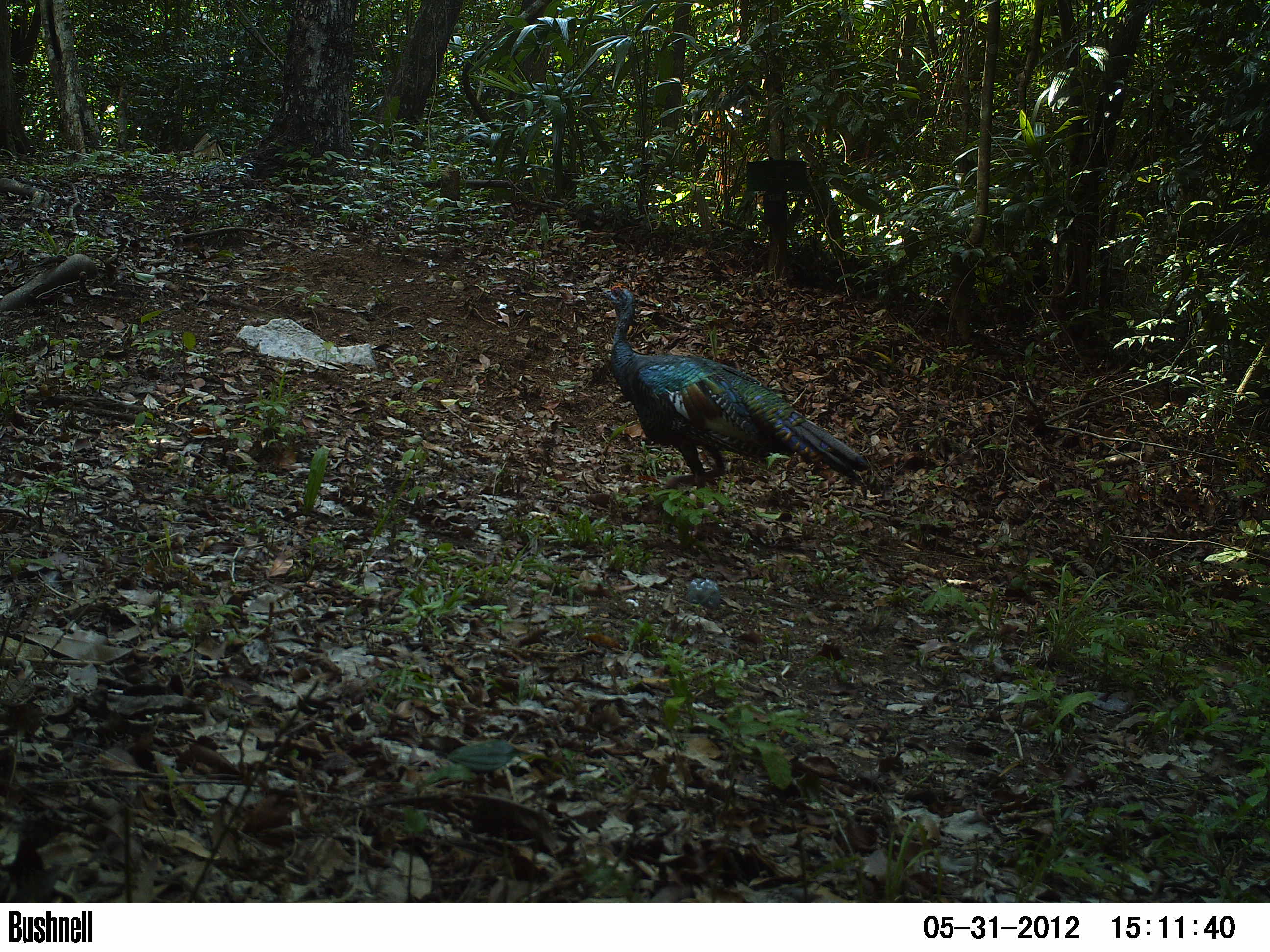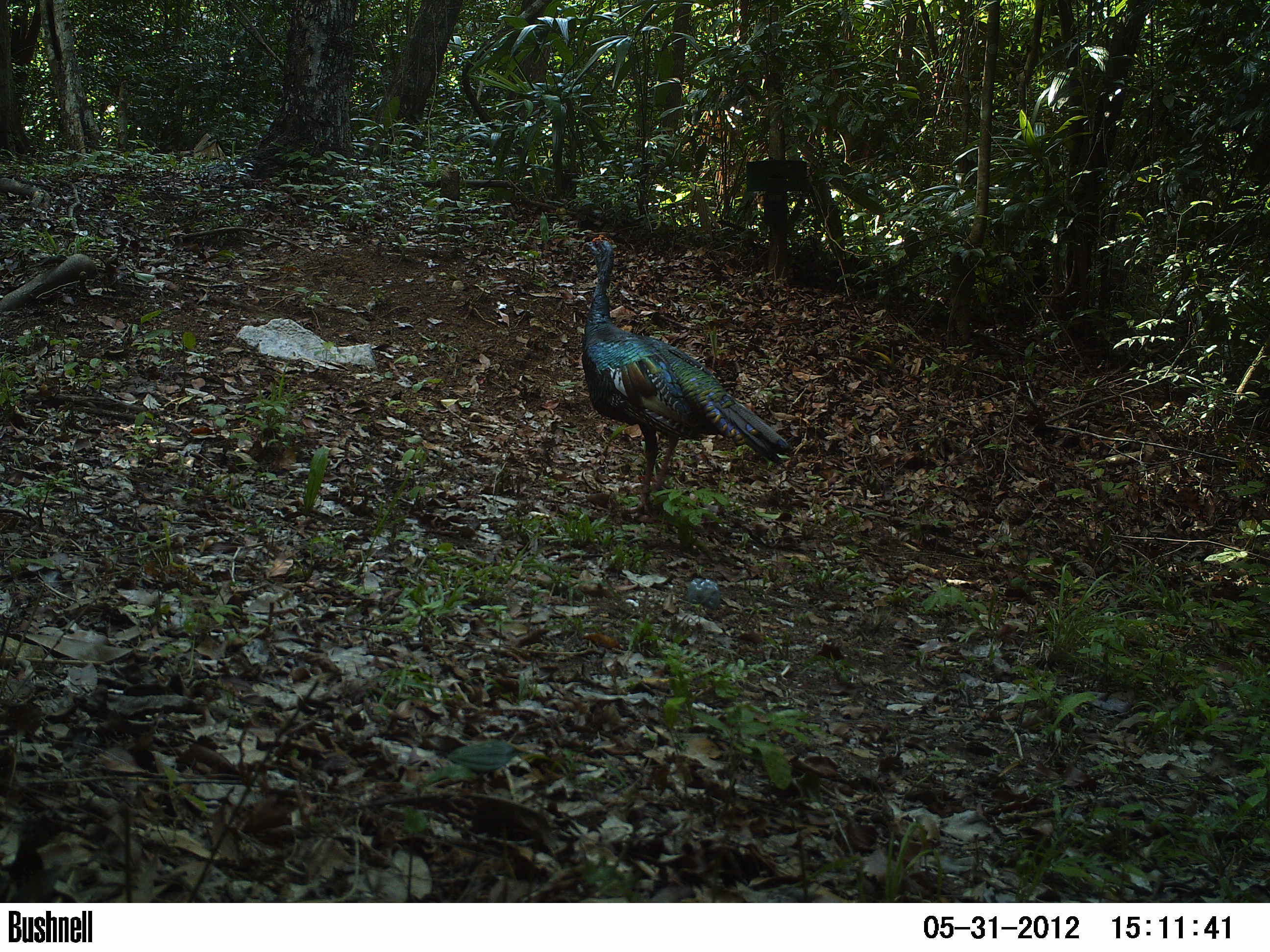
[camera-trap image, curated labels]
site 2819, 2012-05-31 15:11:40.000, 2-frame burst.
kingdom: Animalia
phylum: Chordata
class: Aves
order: Galliformes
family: Phasianidae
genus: Meleagris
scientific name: Meleagris ocellata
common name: ocellated turkey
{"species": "Meleagris ocellata (ocellated turkey)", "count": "1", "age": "adult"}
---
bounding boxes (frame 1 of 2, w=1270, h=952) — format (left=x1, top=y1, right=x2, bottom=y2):
meleagris ocellata: (left=598, top=282, right=870, bottom=538)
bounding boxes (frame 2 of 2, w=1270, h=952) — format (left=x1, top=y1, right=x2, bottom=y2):
meleagris ocellata: (left=580, top=234, right=790, bottom=520)